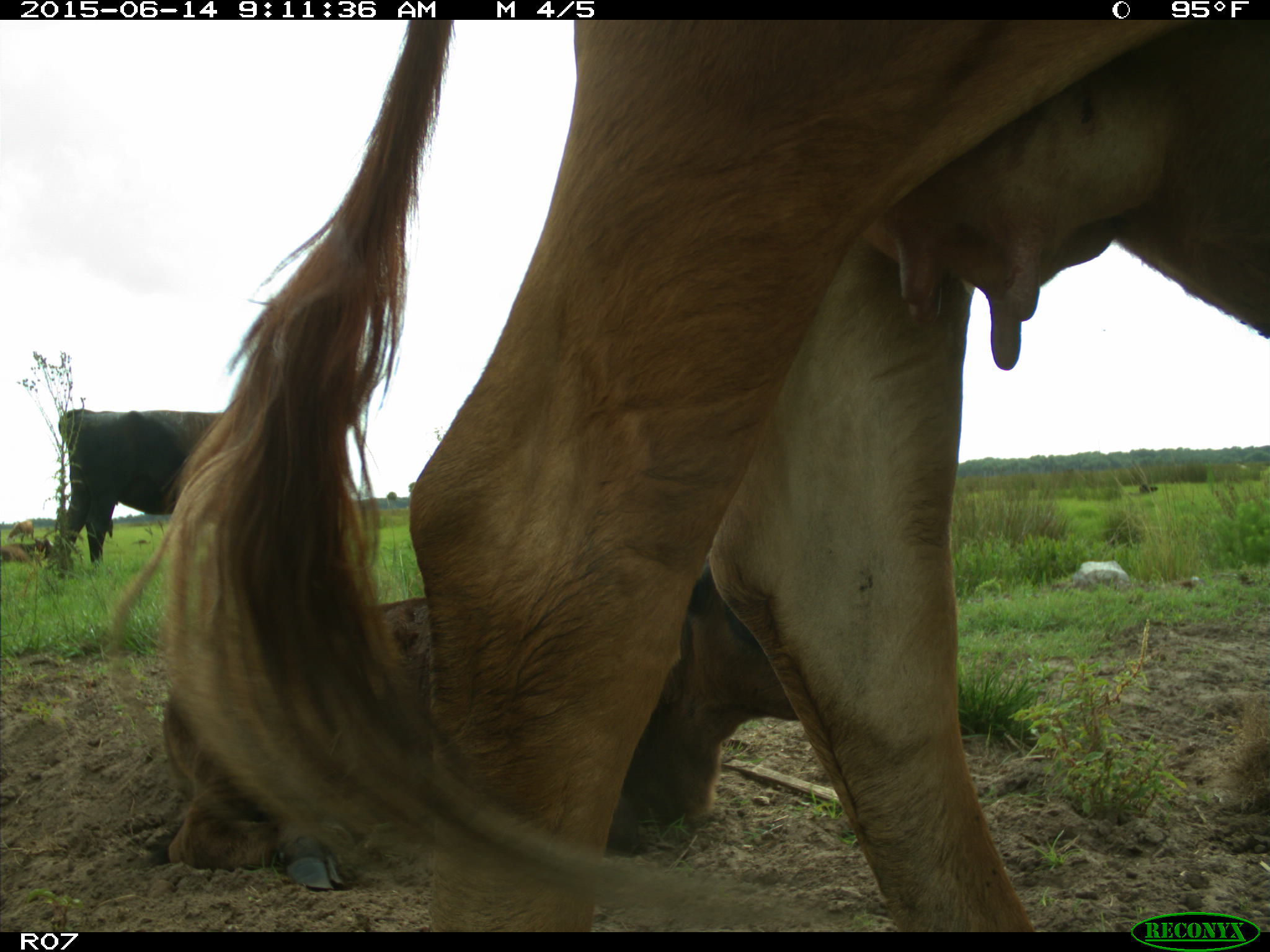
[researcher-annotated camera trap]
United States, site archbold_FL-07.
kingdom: Animalia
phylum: Chordata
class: Mammalia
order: Artiodactyla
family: Bovidae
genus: Bos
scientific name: Bos taurus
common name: domestic cow